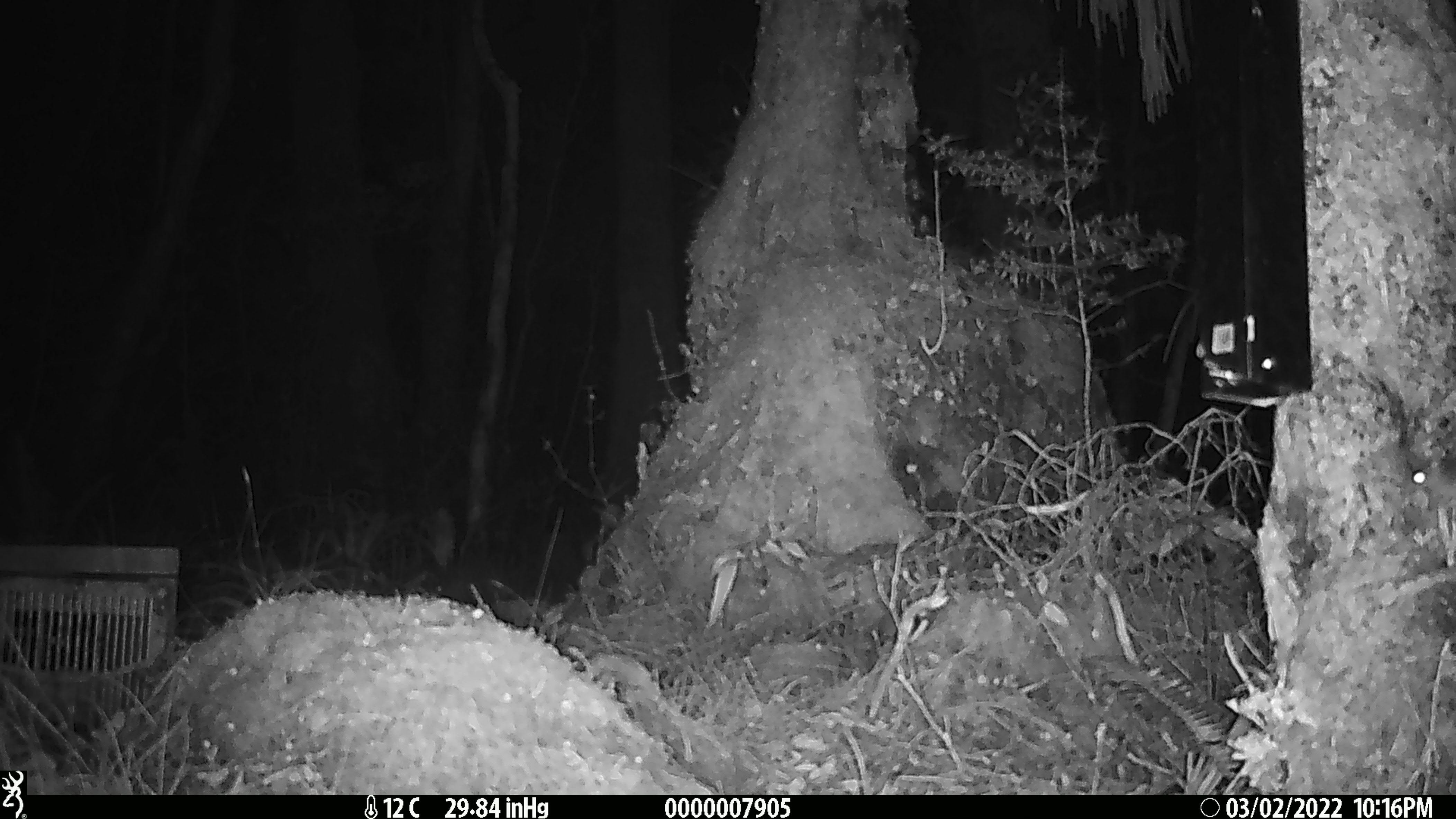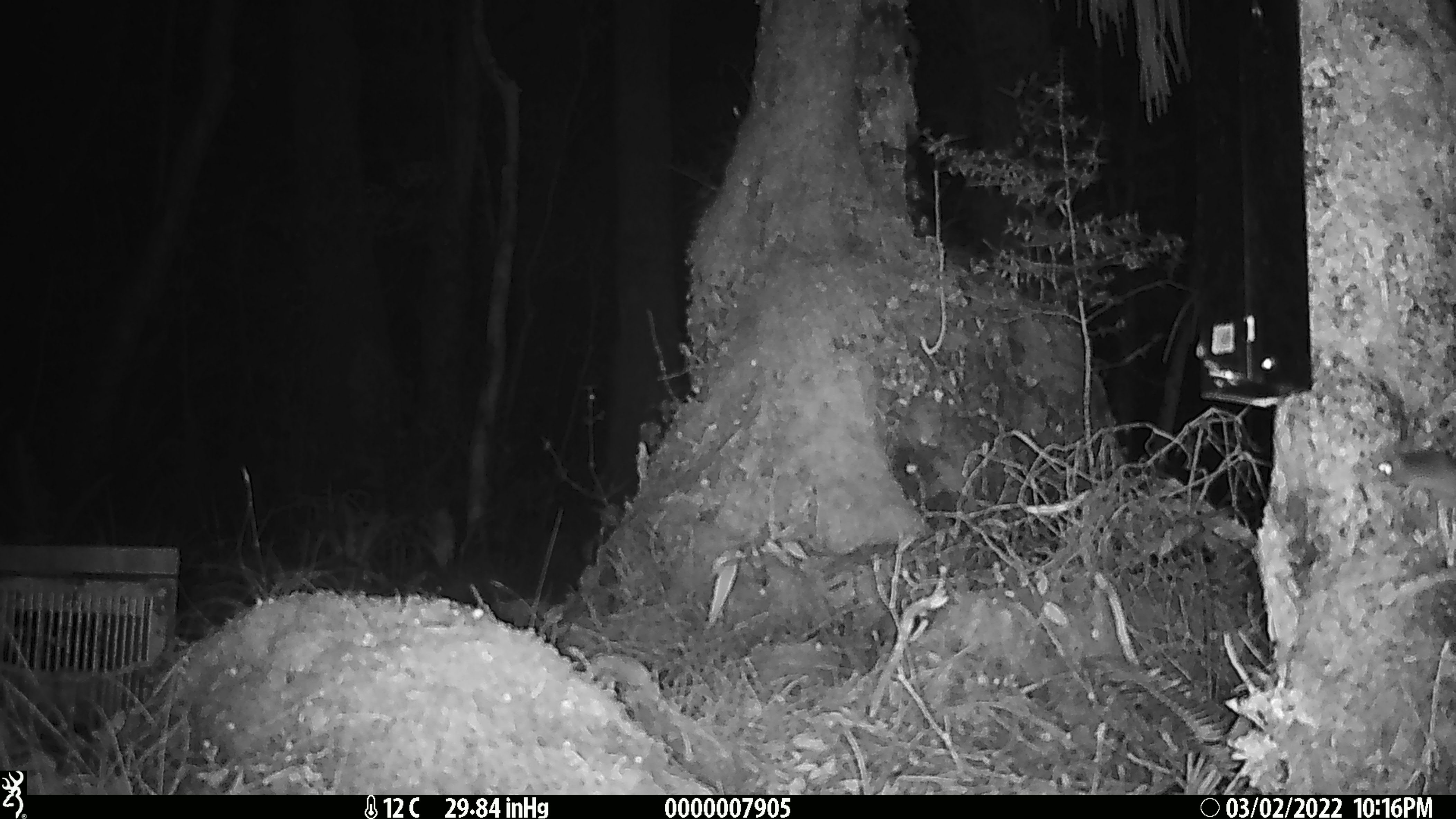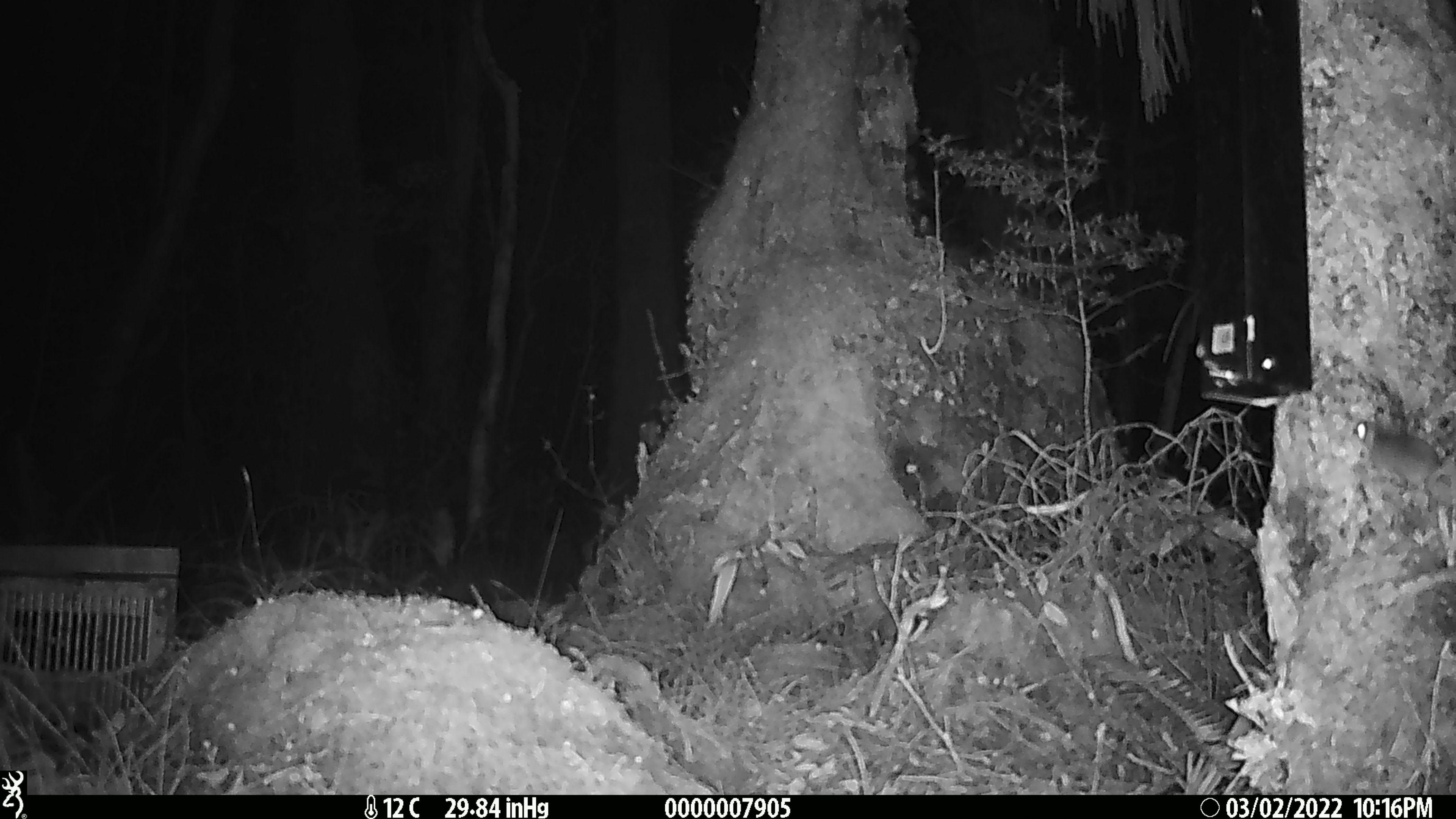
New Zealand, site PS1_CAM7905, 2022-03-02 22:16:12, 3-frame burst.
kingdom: Animalia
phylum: Chordata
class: Mammalia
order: Rodentia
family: Muridae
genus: Mus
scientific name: Mus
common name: mouse